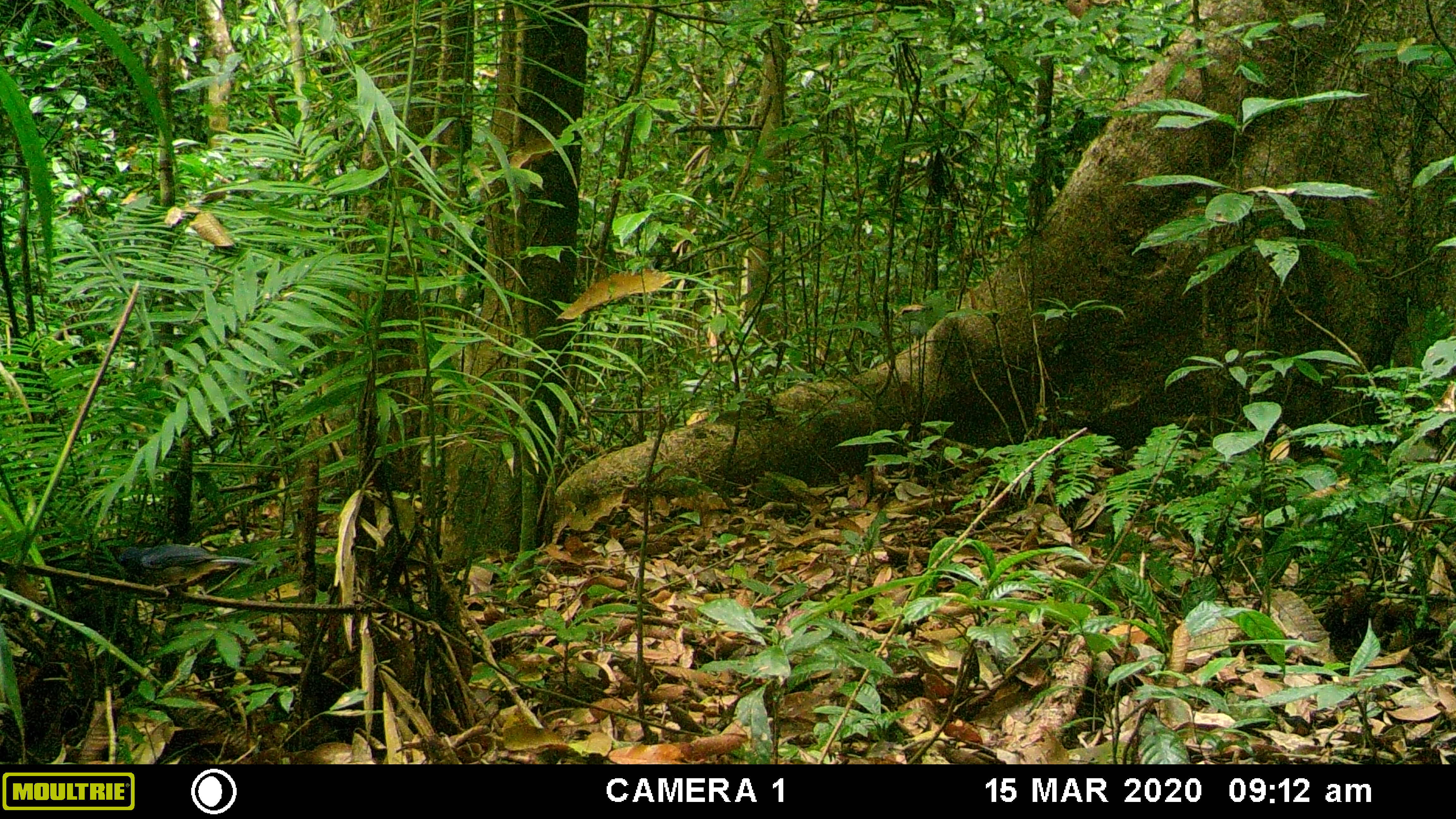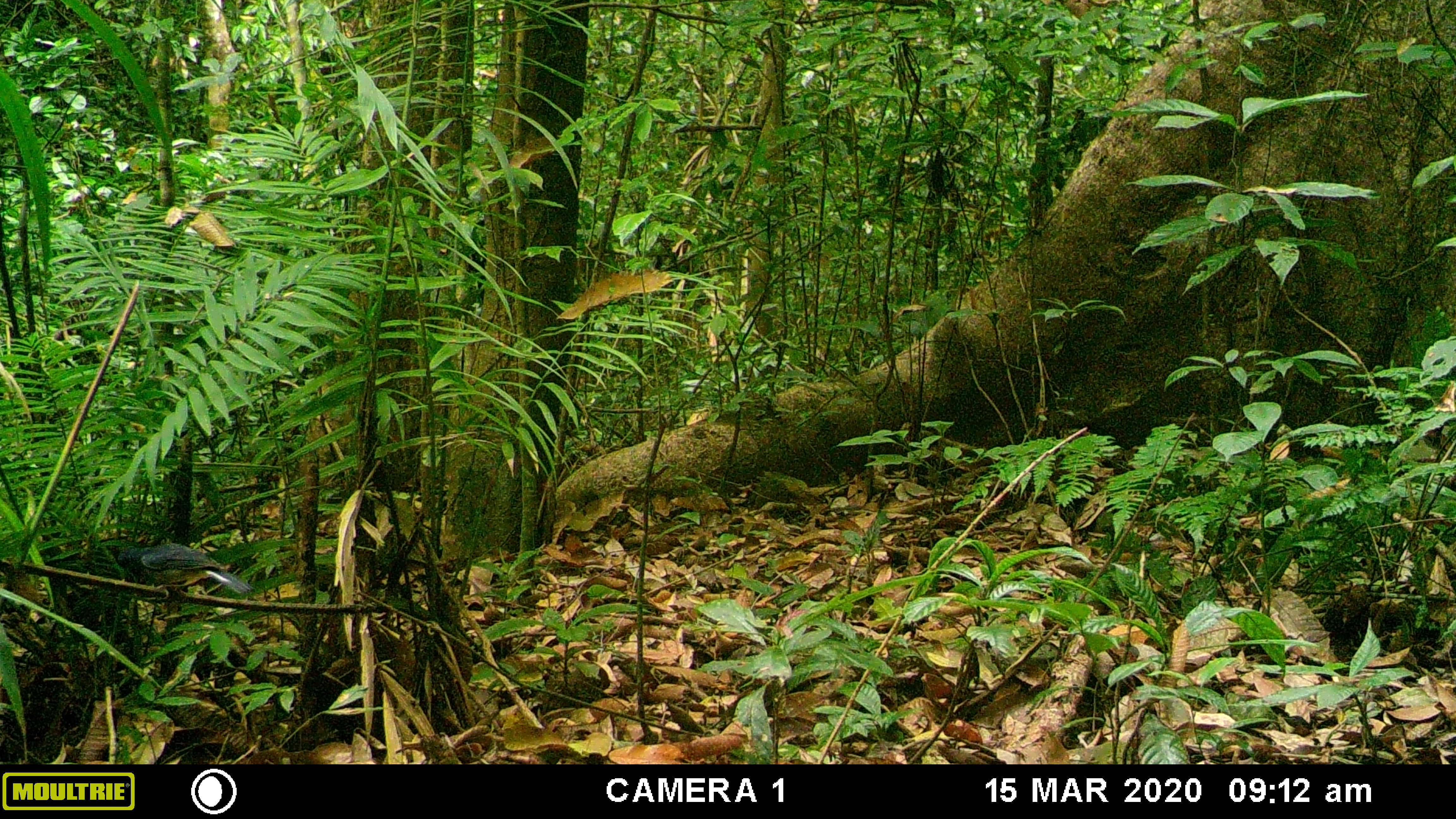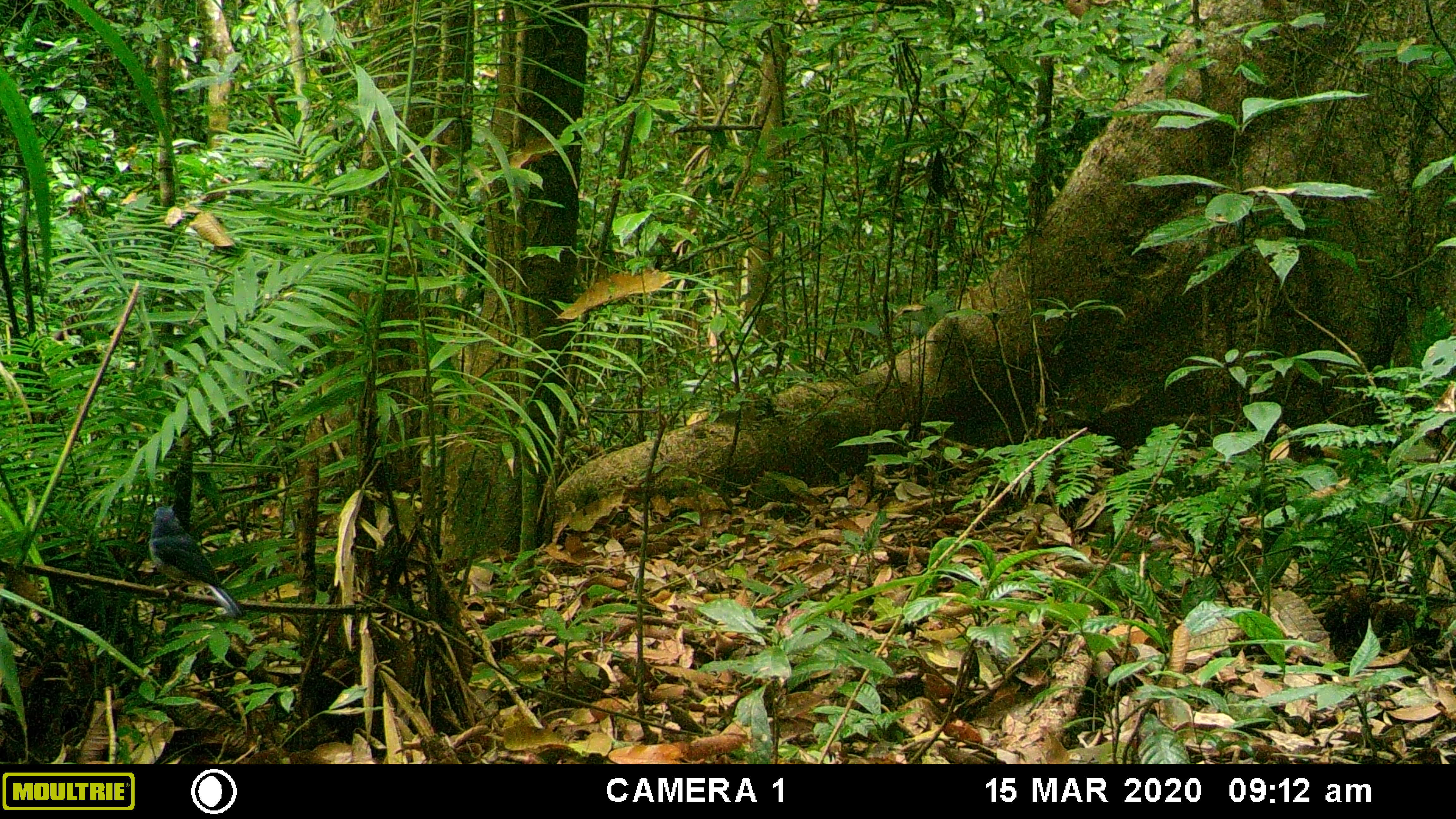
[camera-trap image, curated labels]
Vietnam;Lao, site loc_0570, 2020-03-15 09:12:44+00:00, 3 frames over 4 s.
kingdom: Animalia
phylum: Chordata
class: Aves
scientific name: Aves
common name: bird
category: unidentified bird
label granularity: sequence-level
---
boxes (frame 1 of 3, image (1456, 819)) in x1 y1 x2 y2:
unidentified bird: 118 545 263 586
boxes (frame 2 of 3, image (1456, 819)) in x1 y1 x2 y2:
unidentified bird: 117 543 255 595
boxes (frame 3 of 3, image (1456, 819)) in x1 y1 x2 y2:
unidentified bird: 149 506 247 620